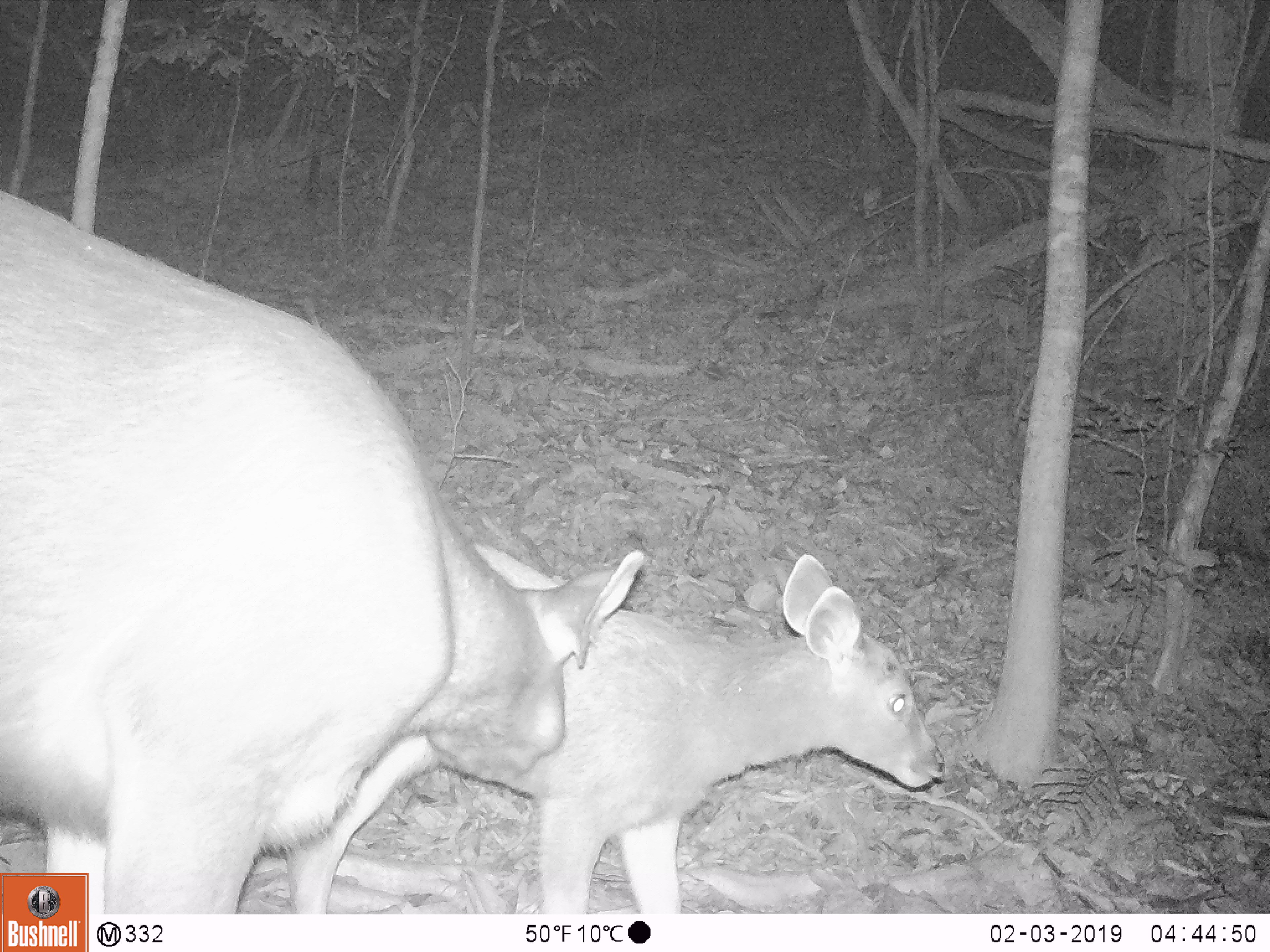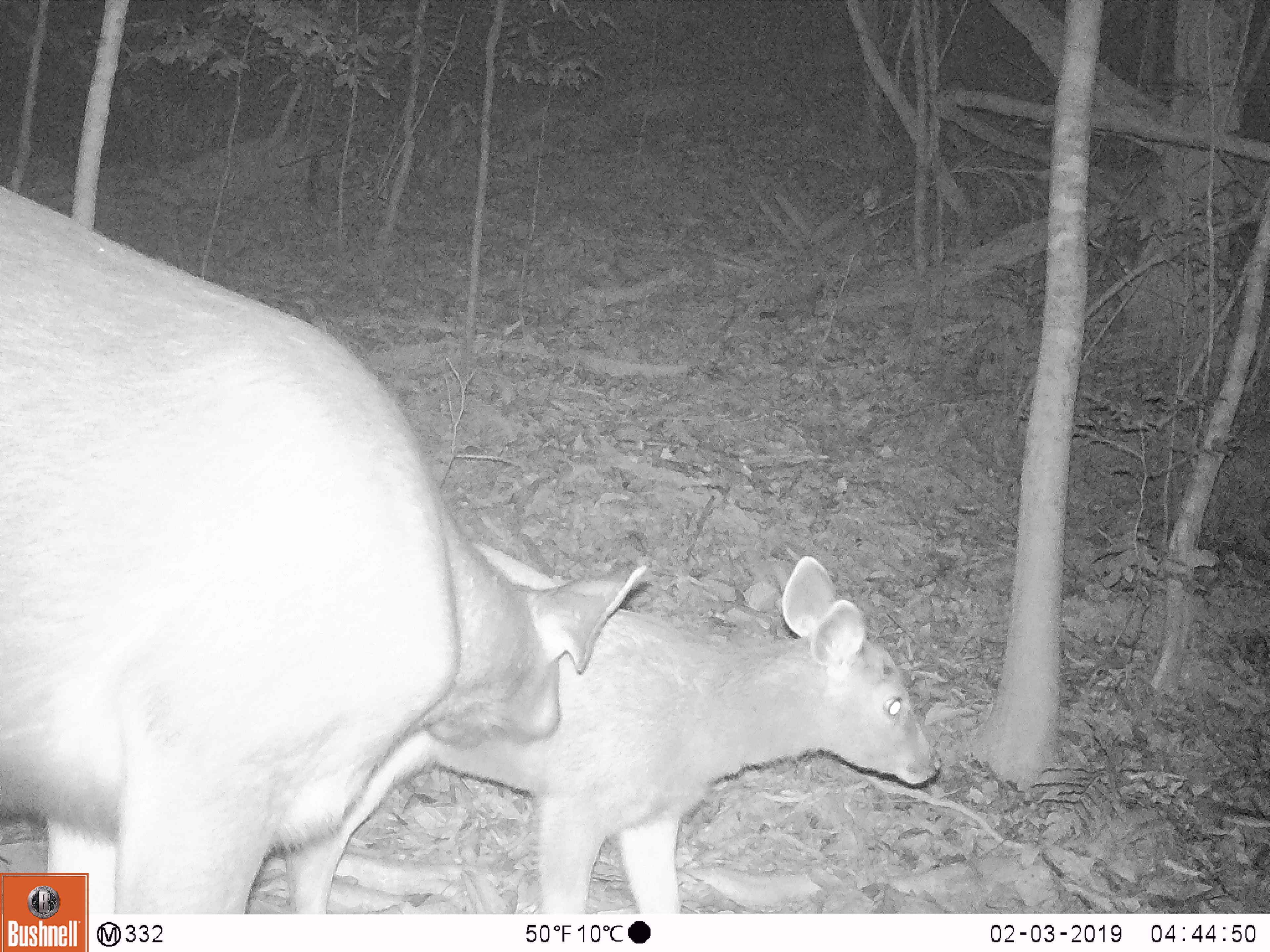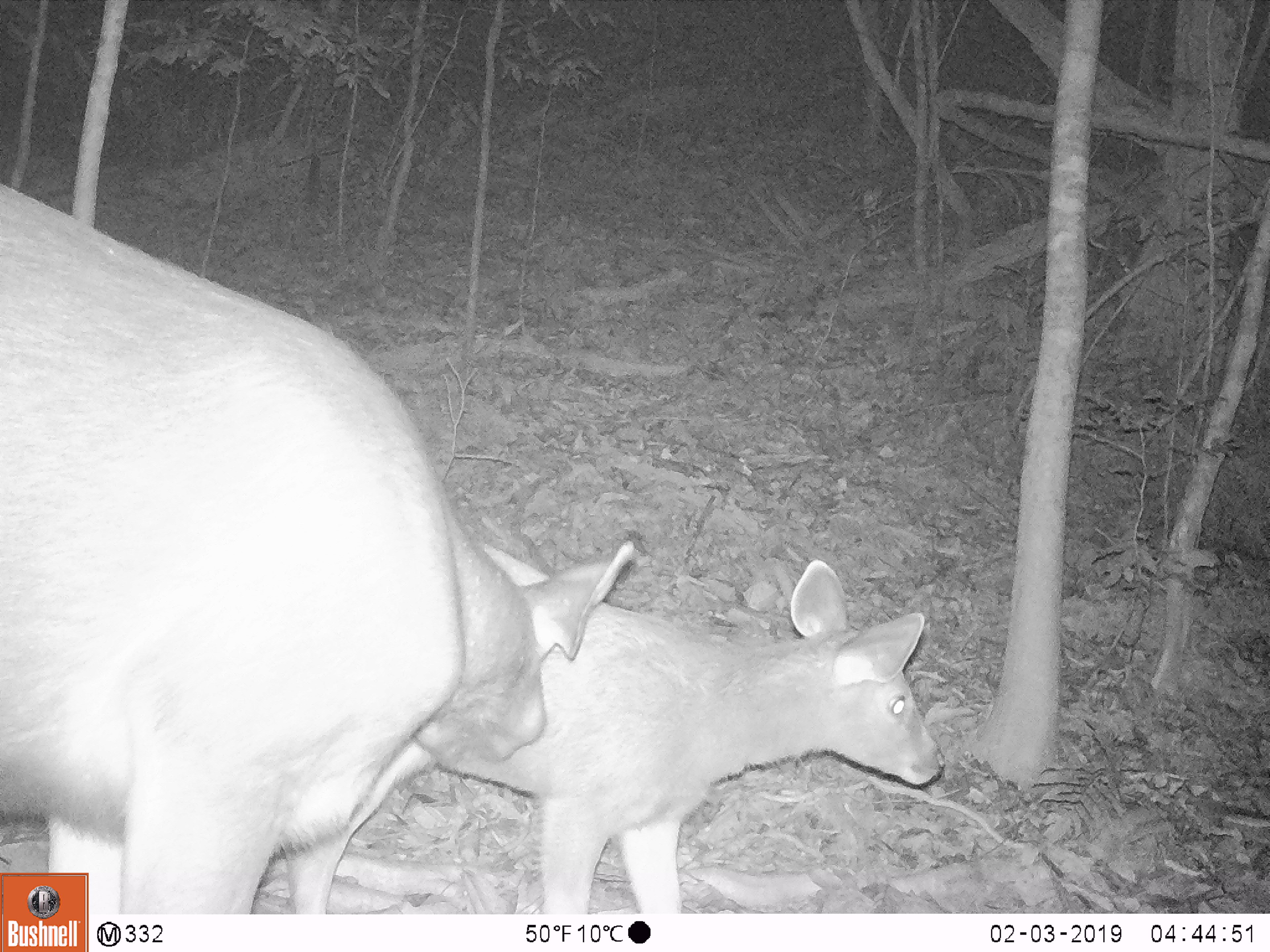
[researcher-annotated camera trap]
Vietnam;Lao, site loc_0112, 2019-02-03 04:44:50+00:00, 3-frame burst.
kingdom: Animalia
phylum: Chordata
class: Mammalia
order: Artiodactyla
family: Cervidae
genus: Rusa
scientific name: Rusa unicolor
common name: sambar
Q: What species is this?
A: Sambar (Rusa unicolor).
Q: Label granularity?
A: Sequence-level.